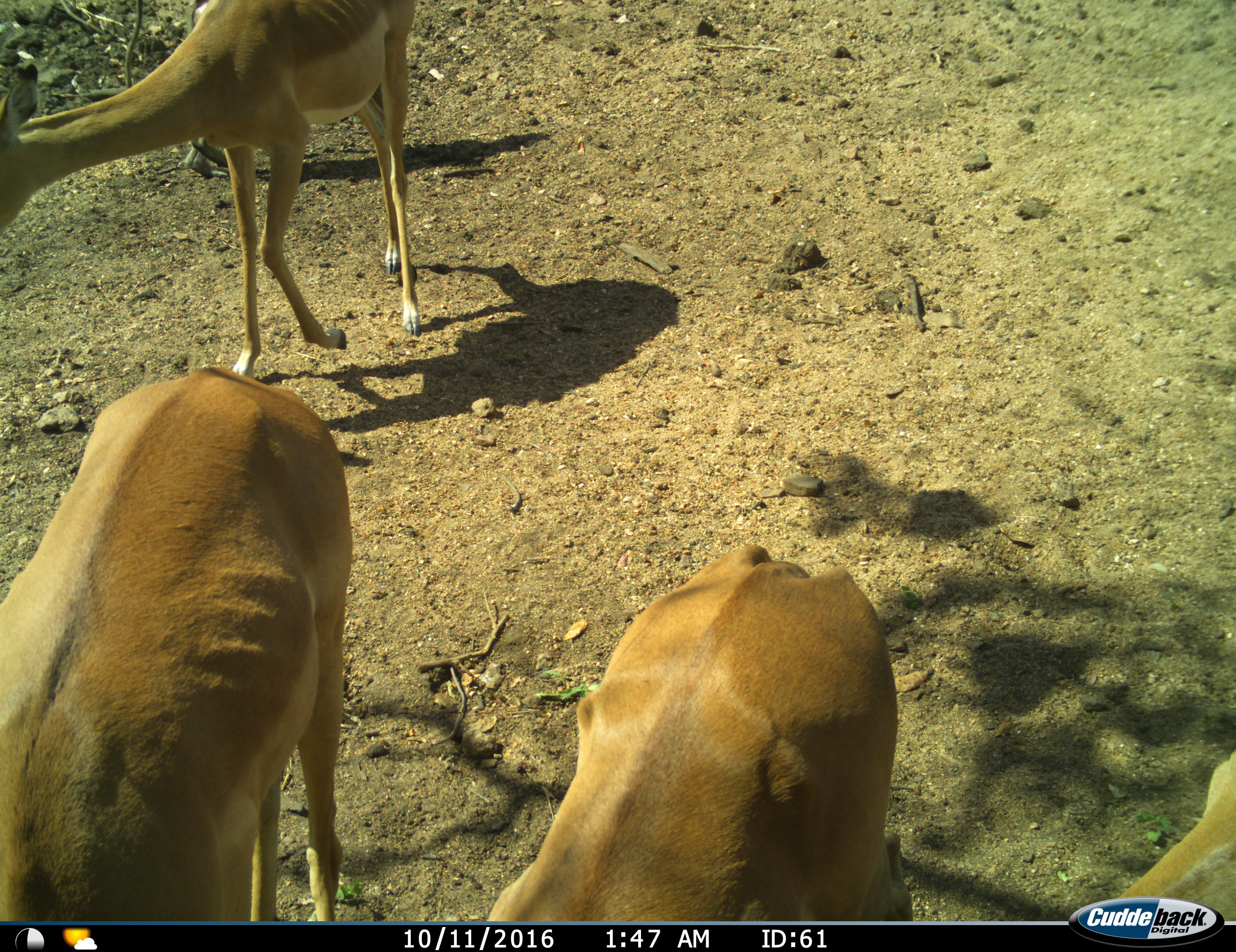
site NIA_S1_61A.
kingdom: Animalia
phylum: Chordata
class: Mammalia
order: Artiodactyla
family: Bovidae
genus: Aepyceros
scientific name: Aepyceros melampus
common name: impala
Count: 4.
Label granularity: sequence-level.